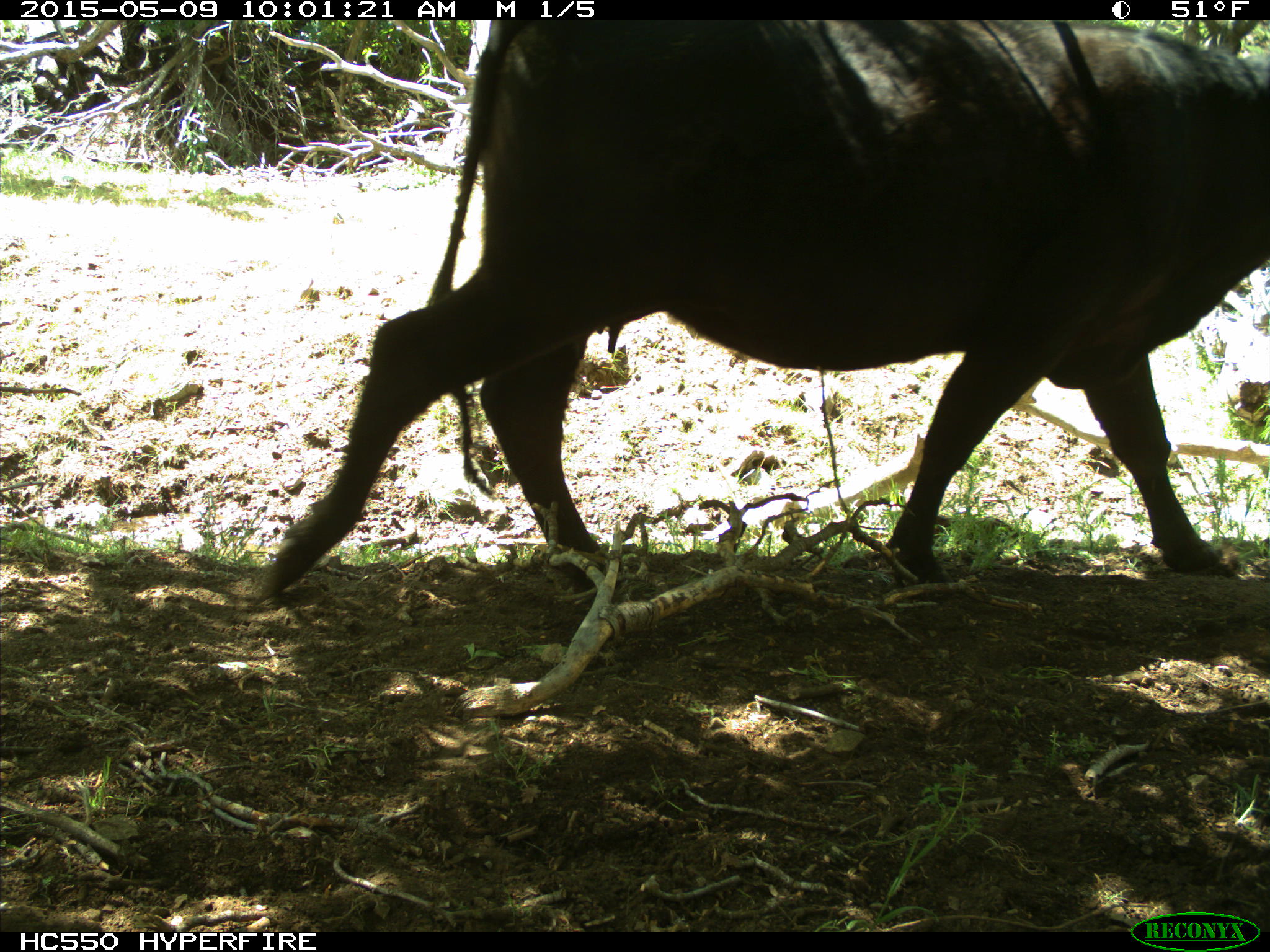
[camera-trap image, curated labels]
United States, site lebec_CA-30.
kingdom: Animalia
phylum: Chordata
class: Mammalia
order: Artiodactyla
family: Bovidae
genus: Bos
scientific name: Bos taurus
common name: domestic cow